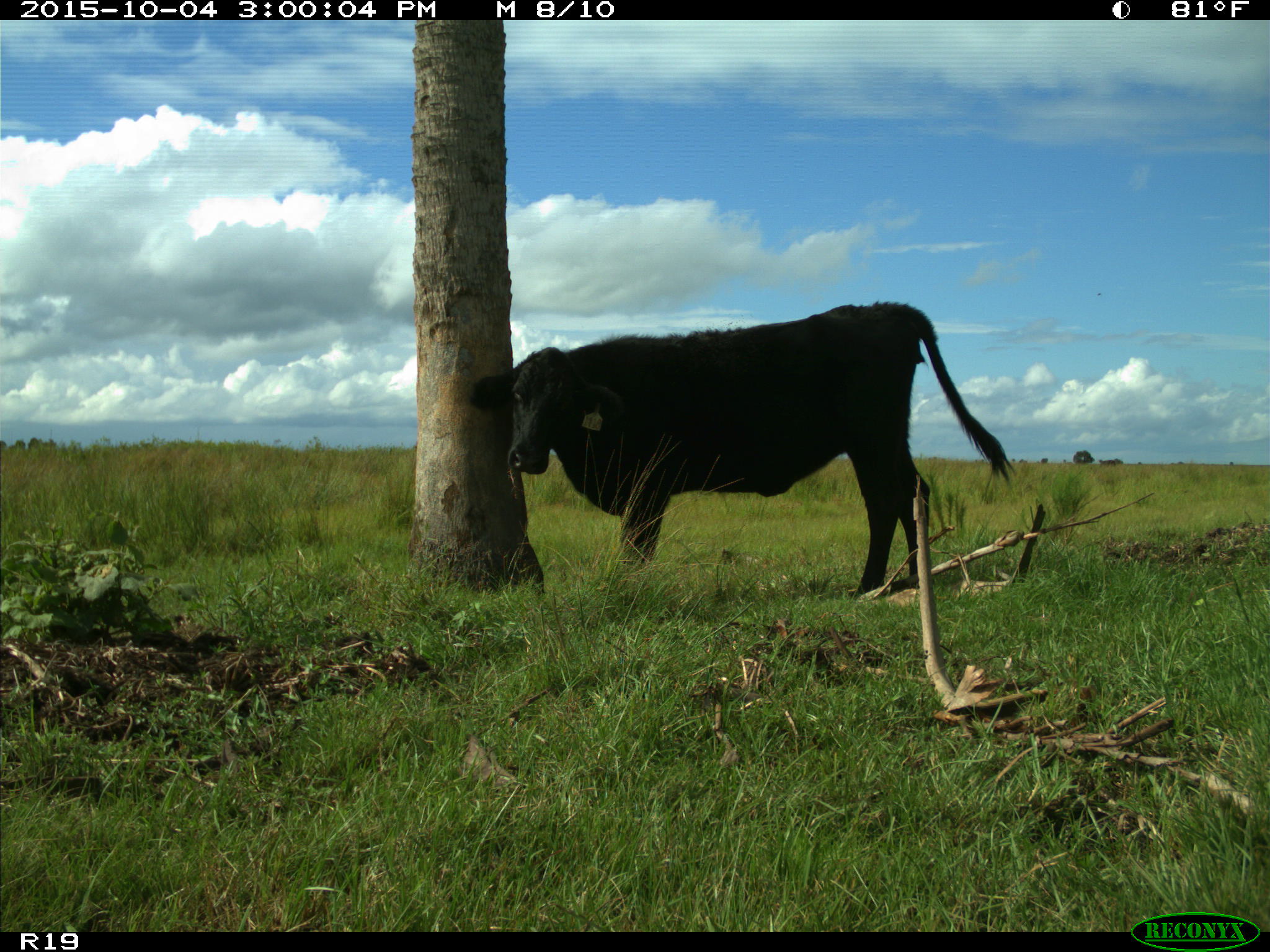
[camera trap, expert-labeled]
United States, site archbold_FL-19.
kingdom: Animalia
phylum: Chordata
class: Mammalia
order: Artiodactyla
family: Bovidae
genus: Bos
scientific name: Bos taurus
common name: domestic cow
Bos taurus (domestic cow).